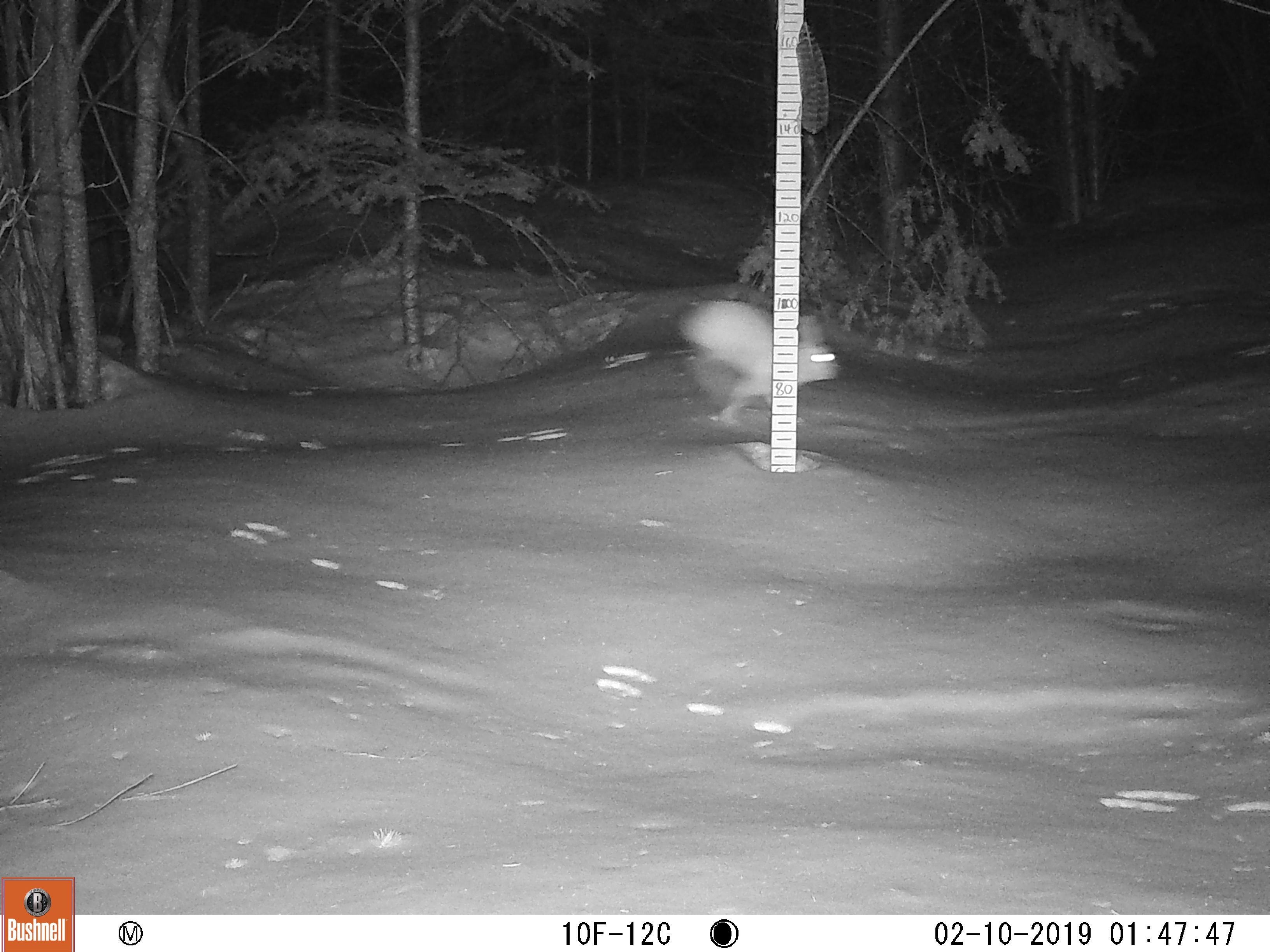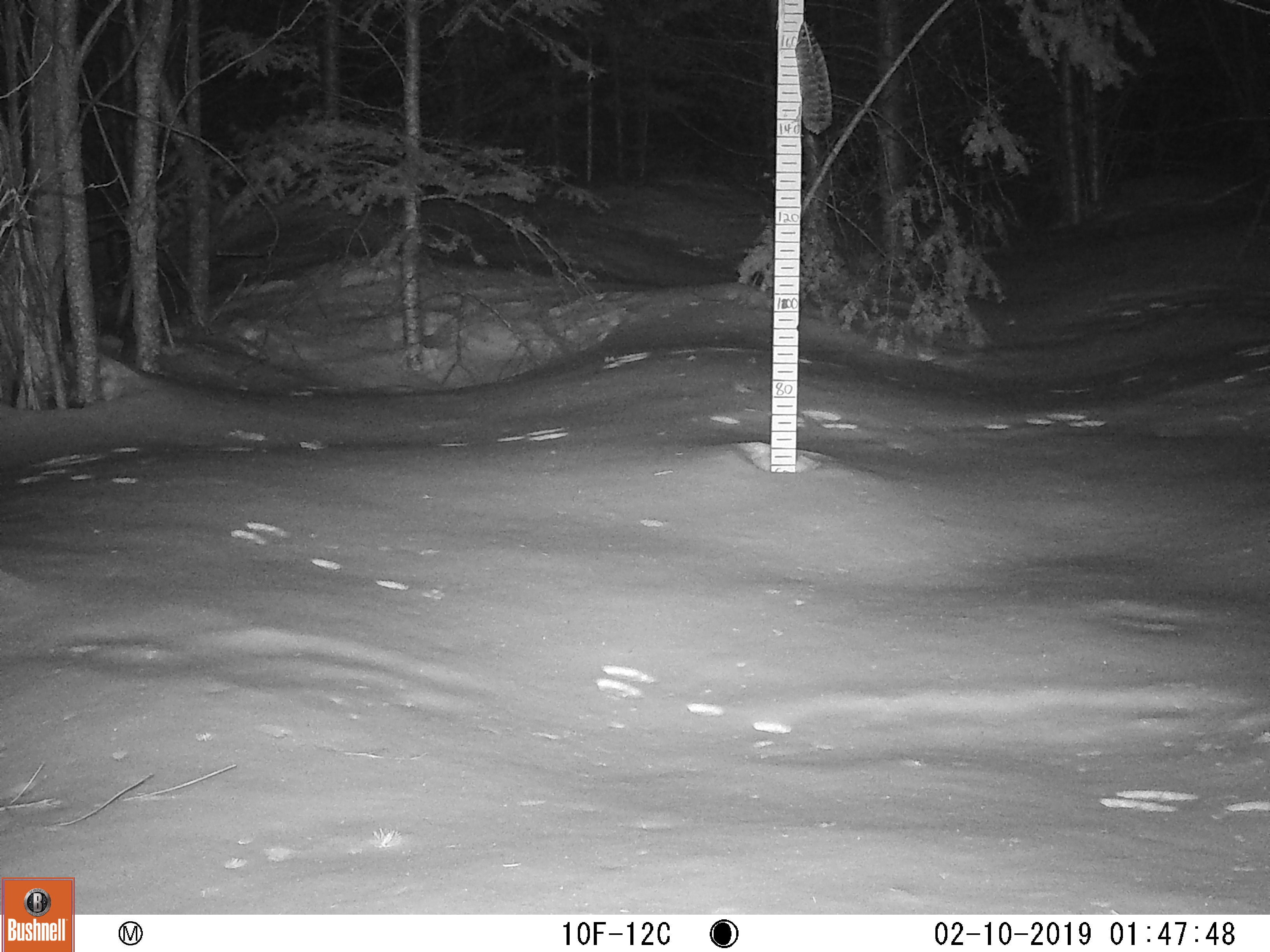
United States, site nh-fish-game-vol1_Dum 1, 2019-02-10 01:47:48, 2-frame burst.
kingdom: Animalia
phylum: Chordata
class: Mammalia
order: Lagomorpha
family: Leporidae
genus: Lepus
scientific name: Lepus americanus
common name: snowshoe hare